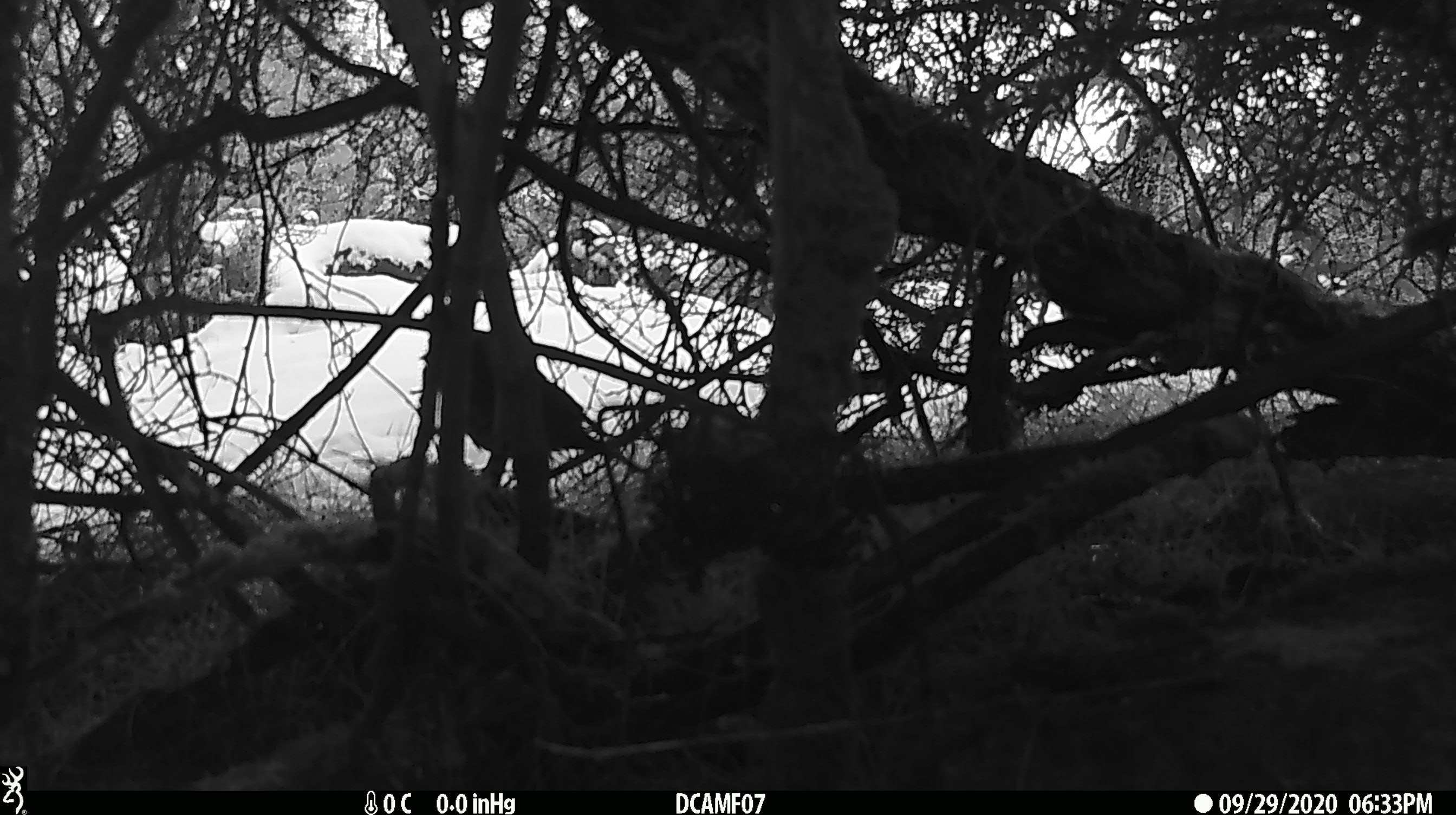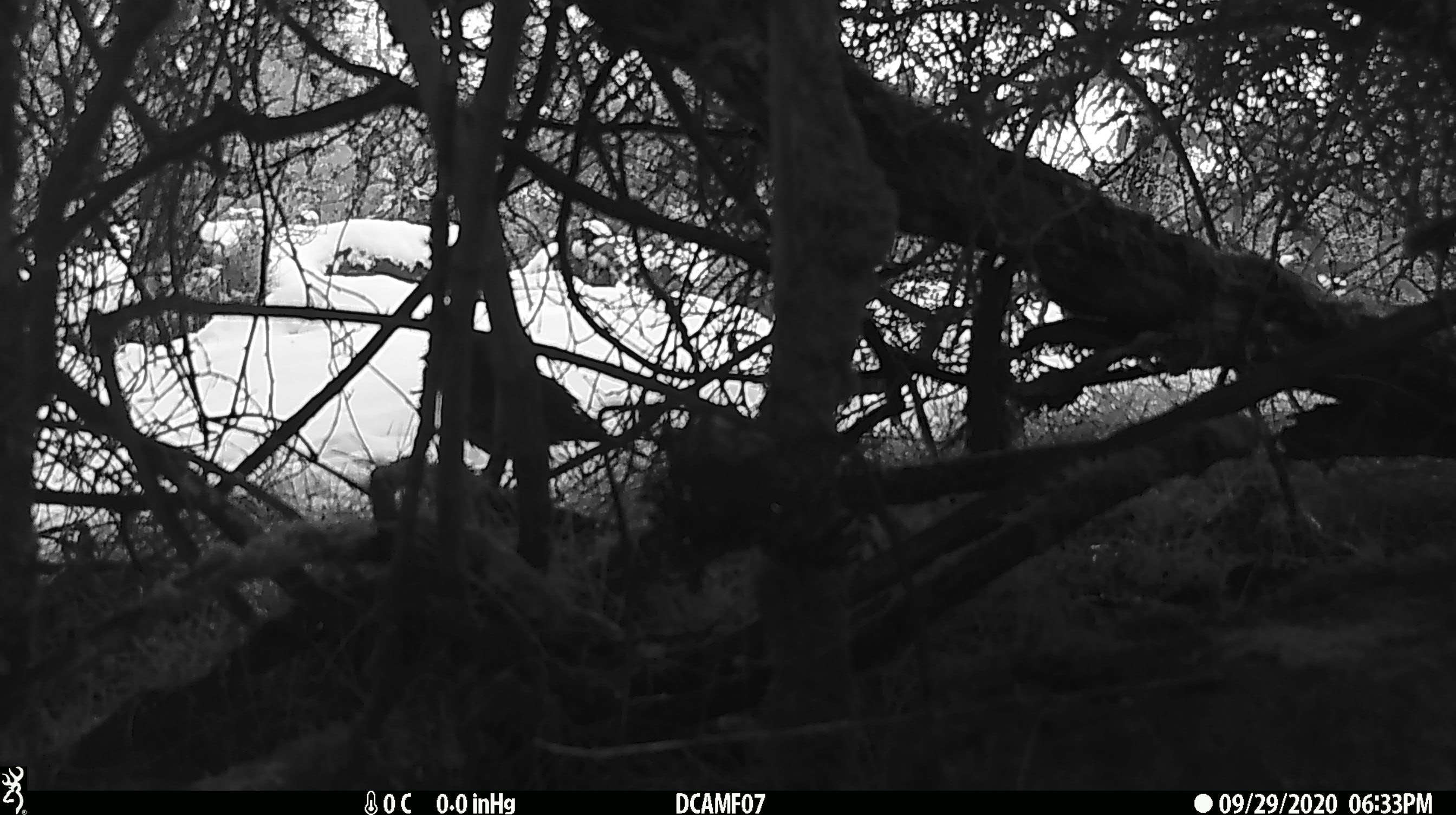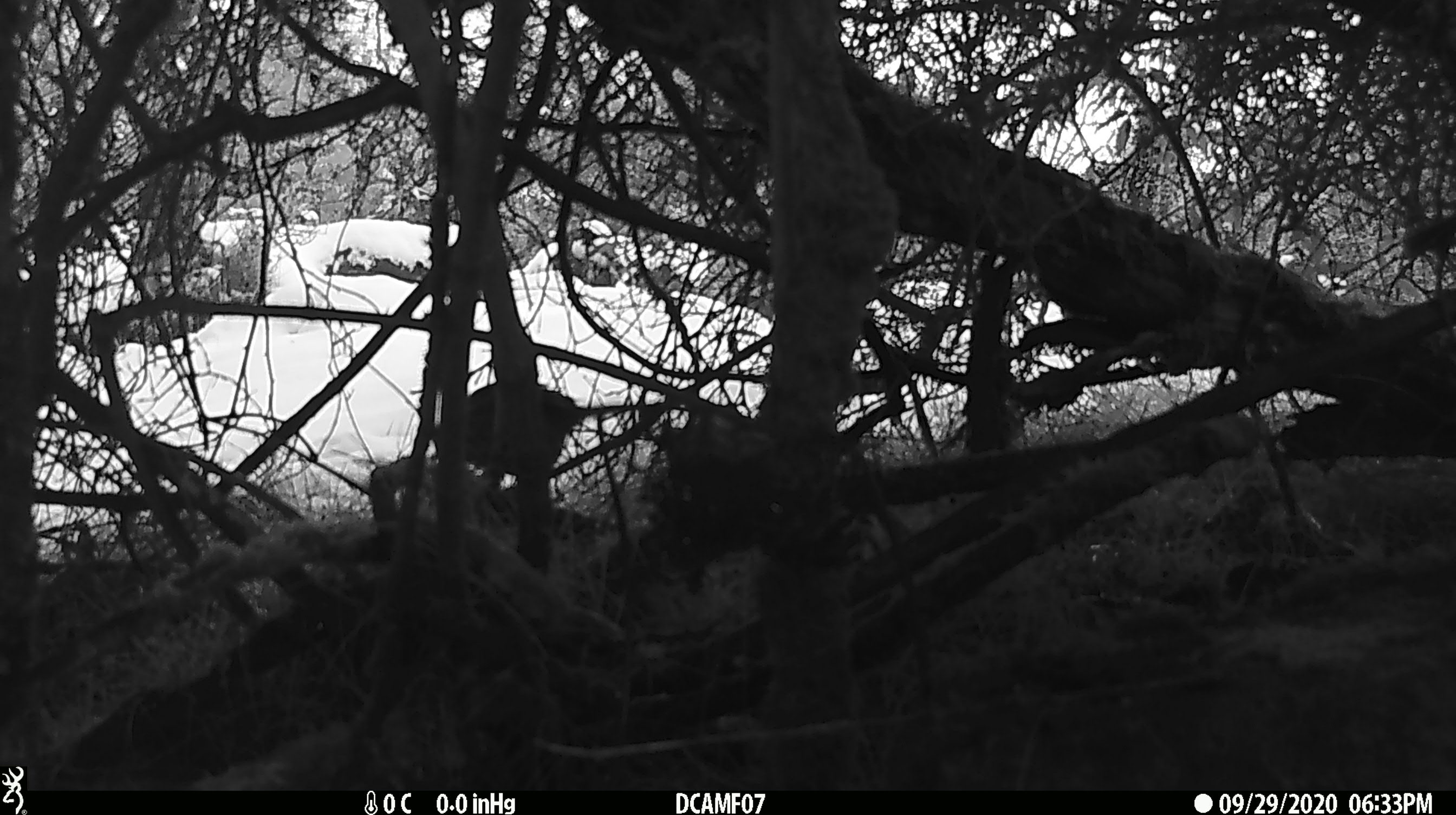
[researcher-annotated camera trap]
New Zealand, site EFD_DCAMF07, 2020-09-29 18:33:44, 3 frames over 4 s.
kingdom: Animalia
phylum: Chordata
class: Aves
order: Passeriformes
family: Turdidae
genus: Turdus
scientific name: Turdus philomelos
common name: song thrush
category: thrush